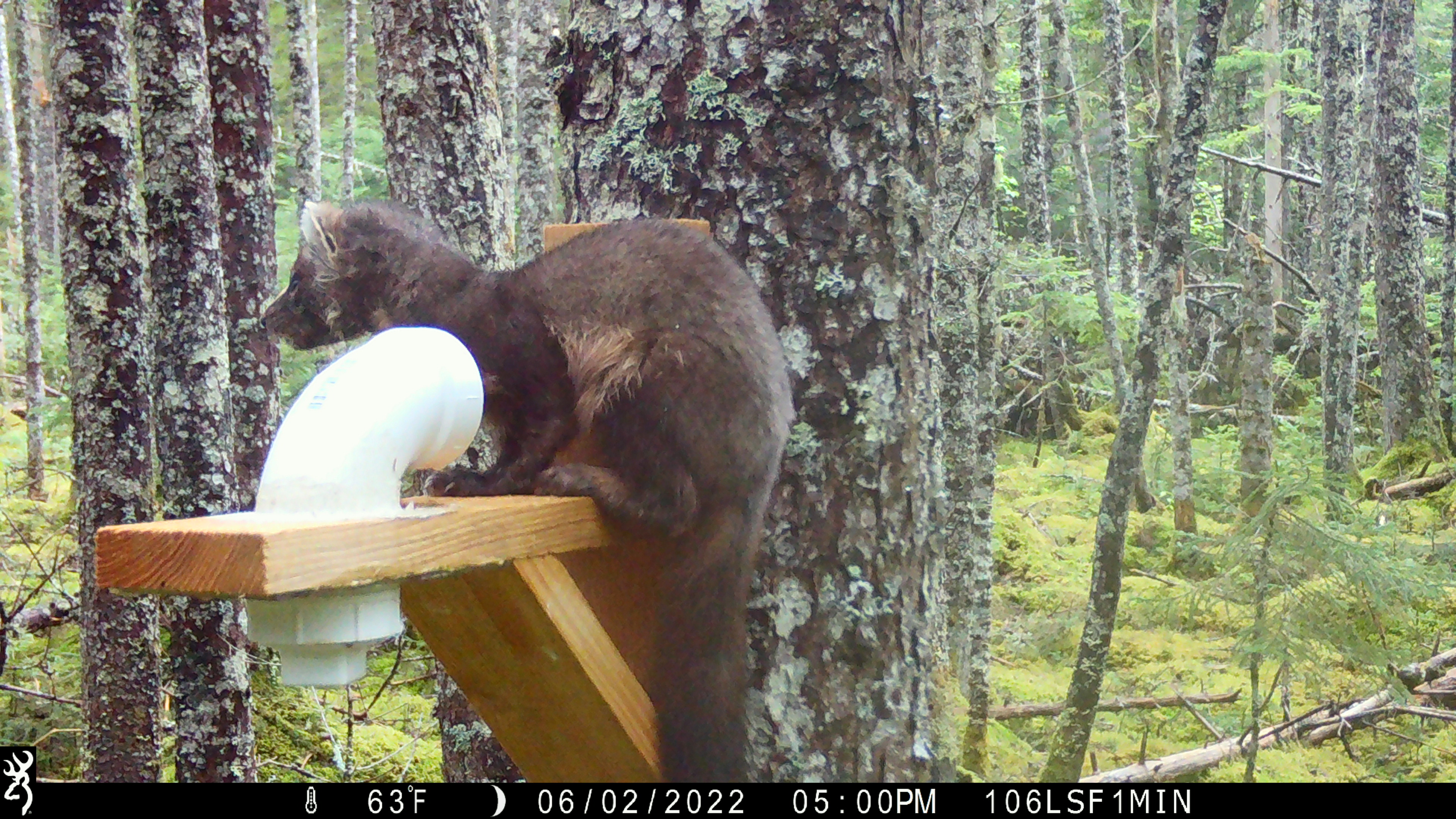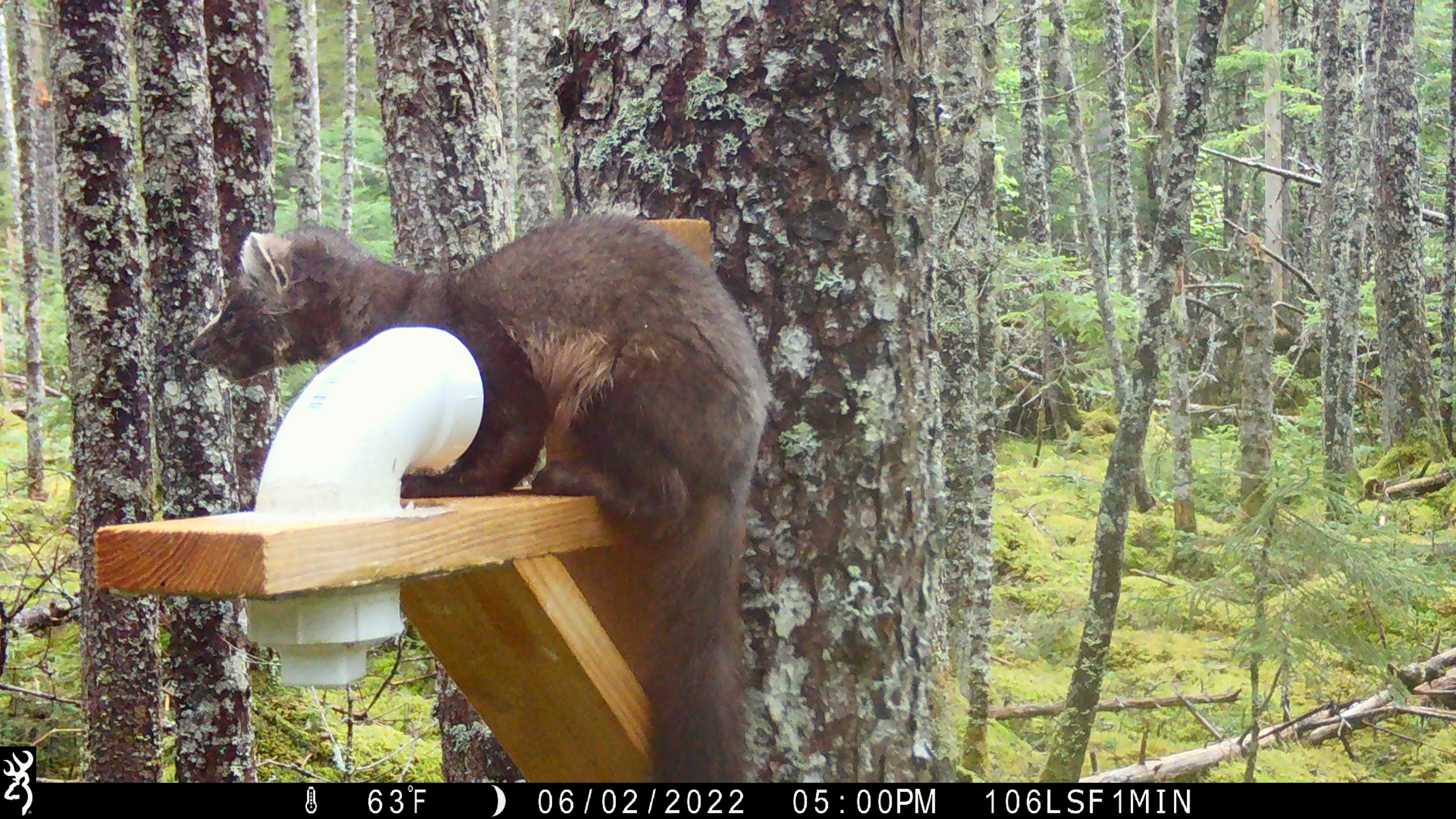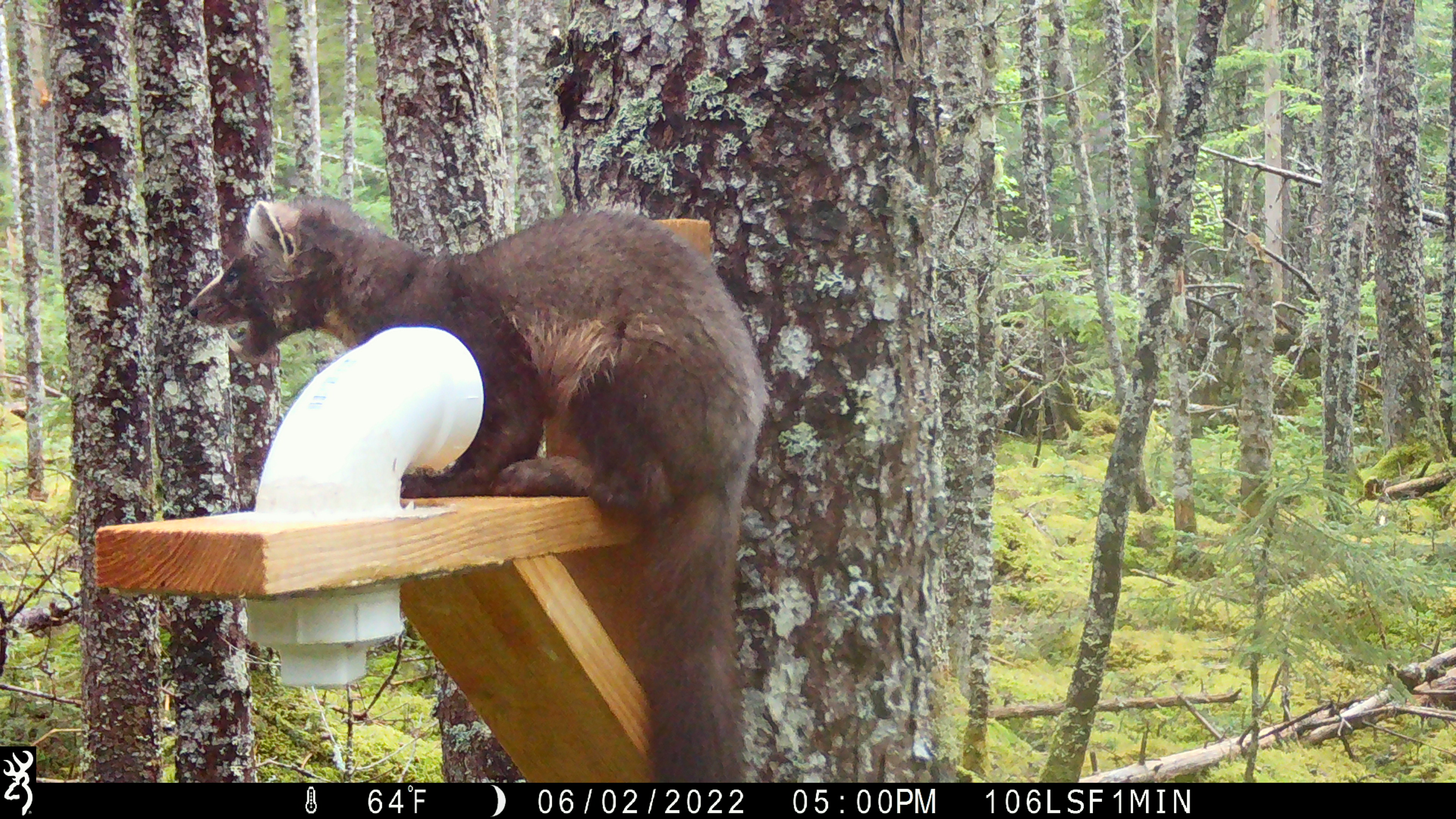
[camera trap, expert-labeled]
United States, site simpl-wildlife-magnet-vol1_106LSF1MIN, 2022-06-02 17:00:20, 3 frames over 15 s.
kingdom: Animalia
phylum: Chordata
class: Mammalia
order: Carnivora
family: Mustelidae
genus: Martes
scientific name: Martes americana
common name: american marten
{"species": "american marten (Martes americana)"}